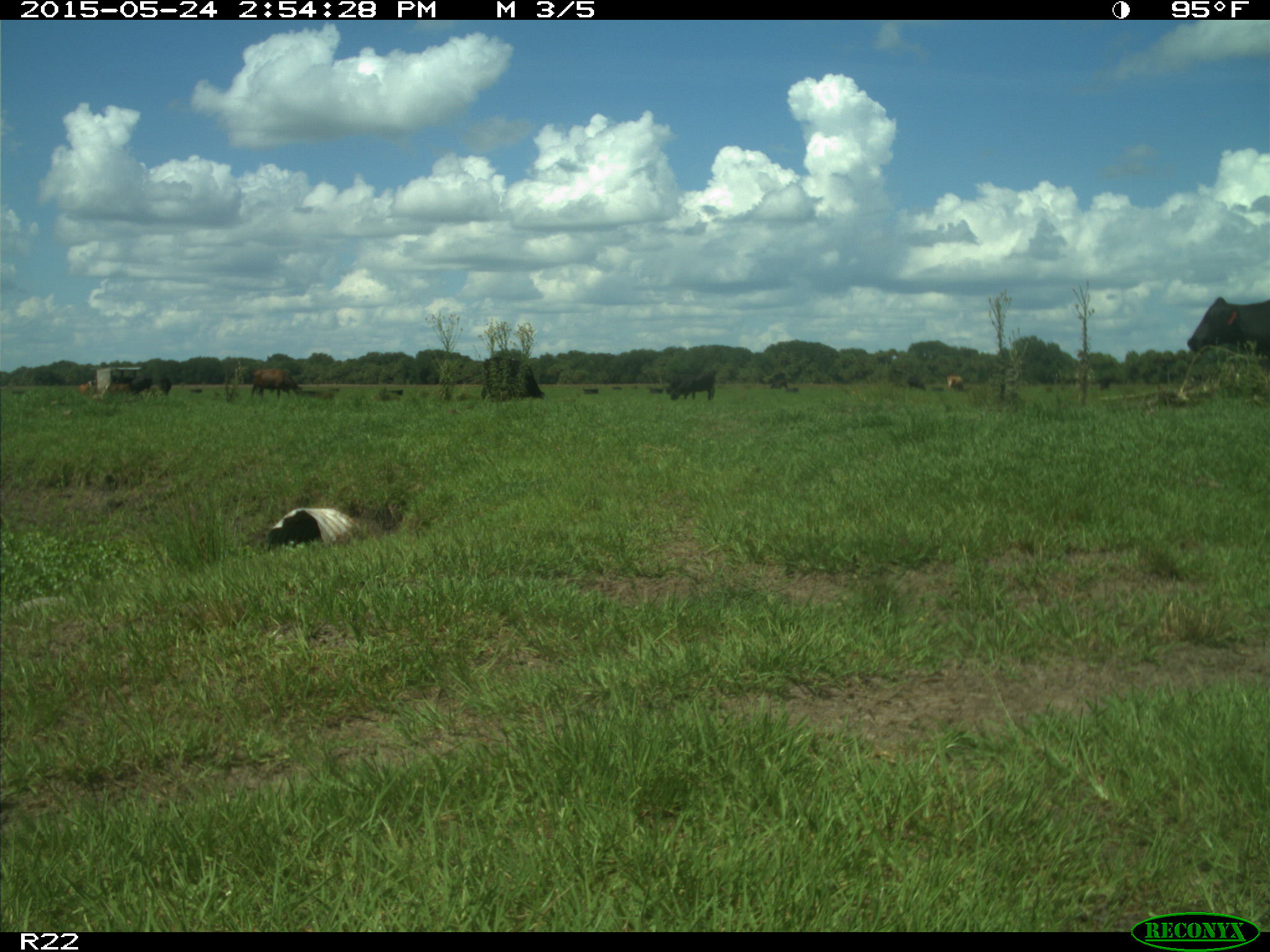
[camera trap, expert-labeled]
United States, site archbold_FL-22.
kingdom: Animalia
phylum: Chordata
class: Mammalia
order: Artiodactyla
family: Bovidae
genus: Bos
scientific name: Bos taurus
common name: domestic cow